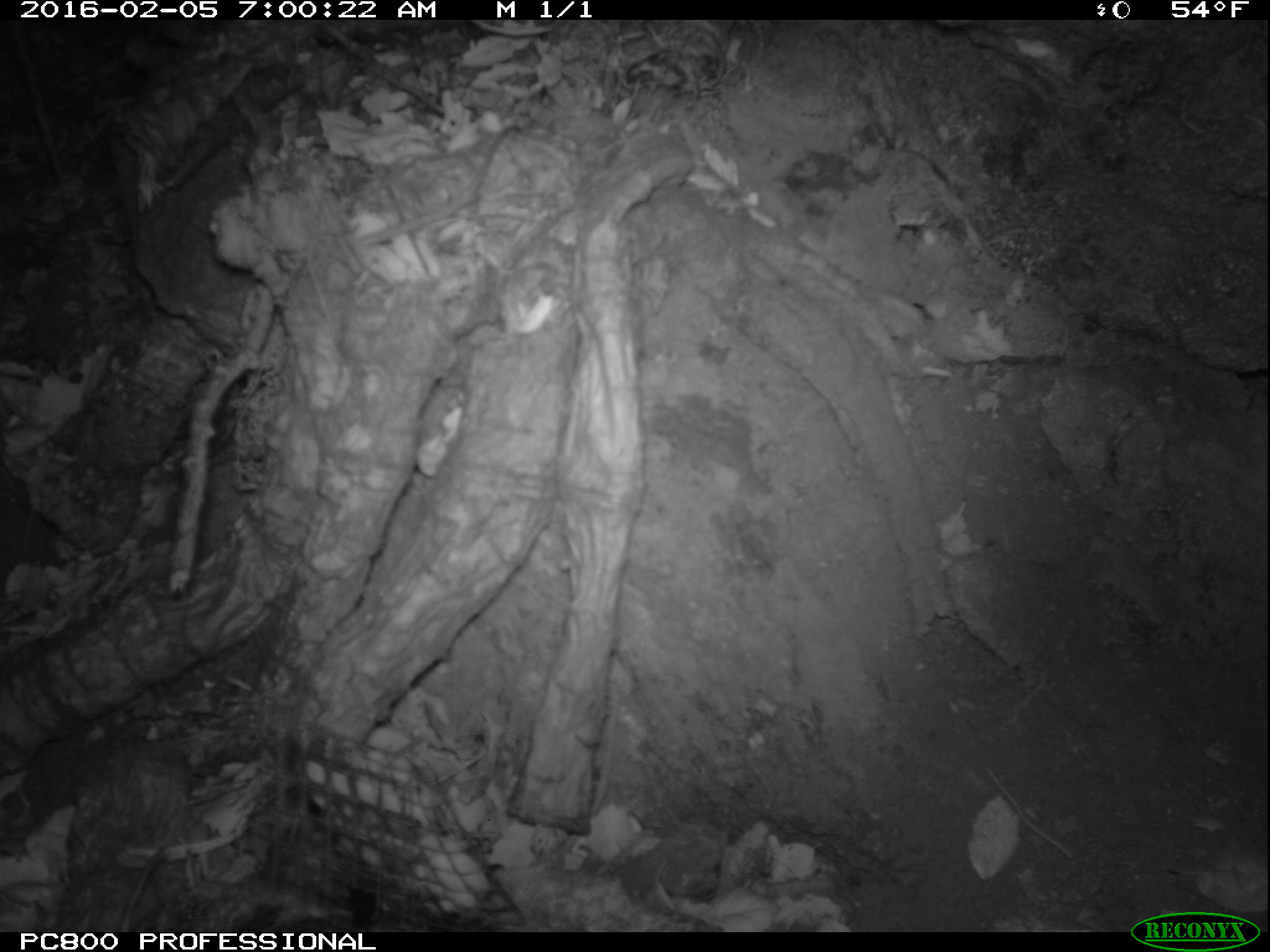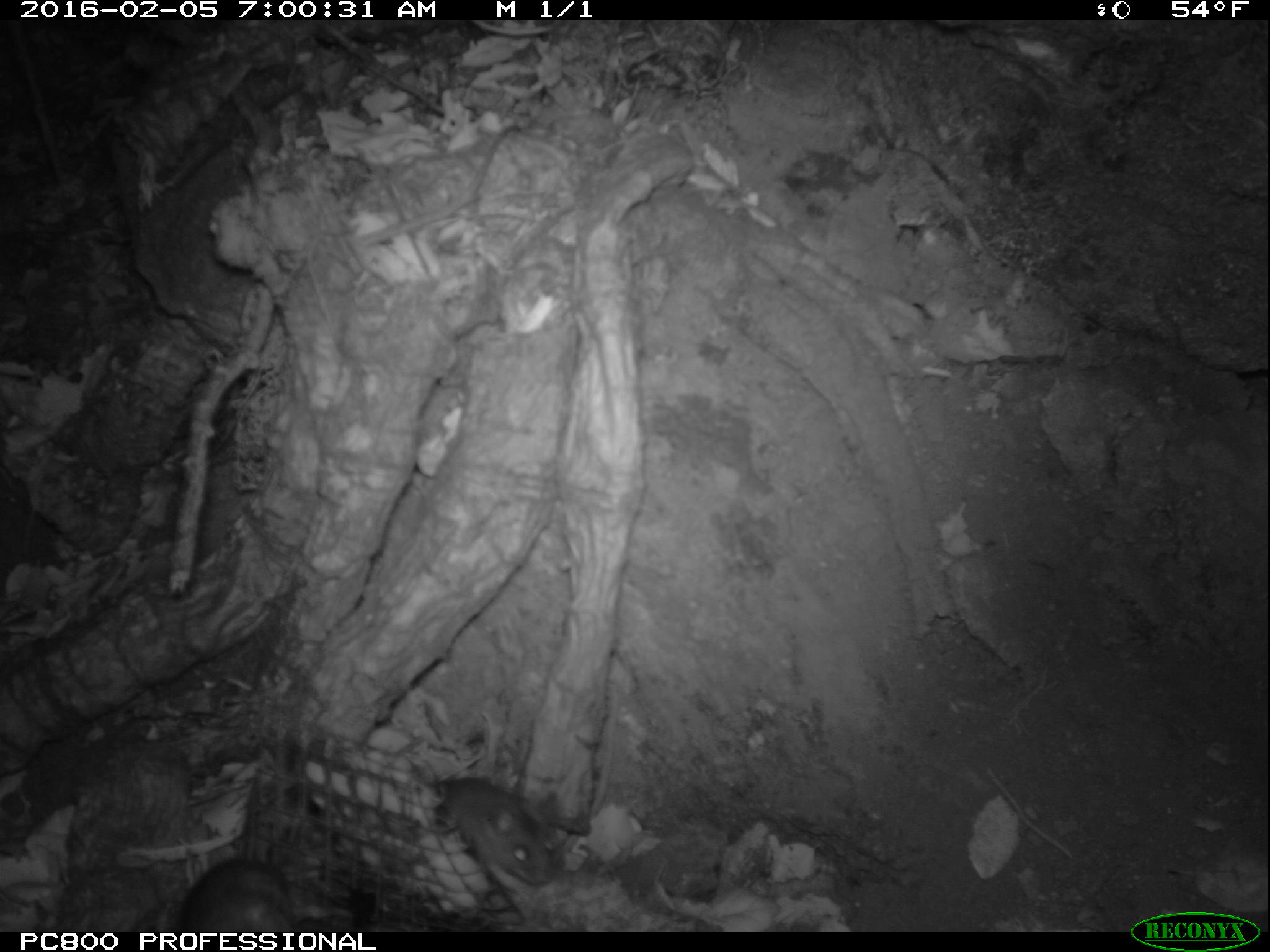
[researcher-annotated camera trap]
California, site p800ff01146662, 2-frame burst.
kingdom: Animalia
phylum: Chordata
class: Mammalia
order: Rodentia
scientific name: Rodentia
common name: rodent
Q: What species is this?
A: Rodent (Rodentia).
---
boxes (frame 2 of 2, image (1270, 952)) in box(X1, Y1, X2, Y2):
rodent: box(437, 776, 594, 884); box(175, 857, 299, 931)